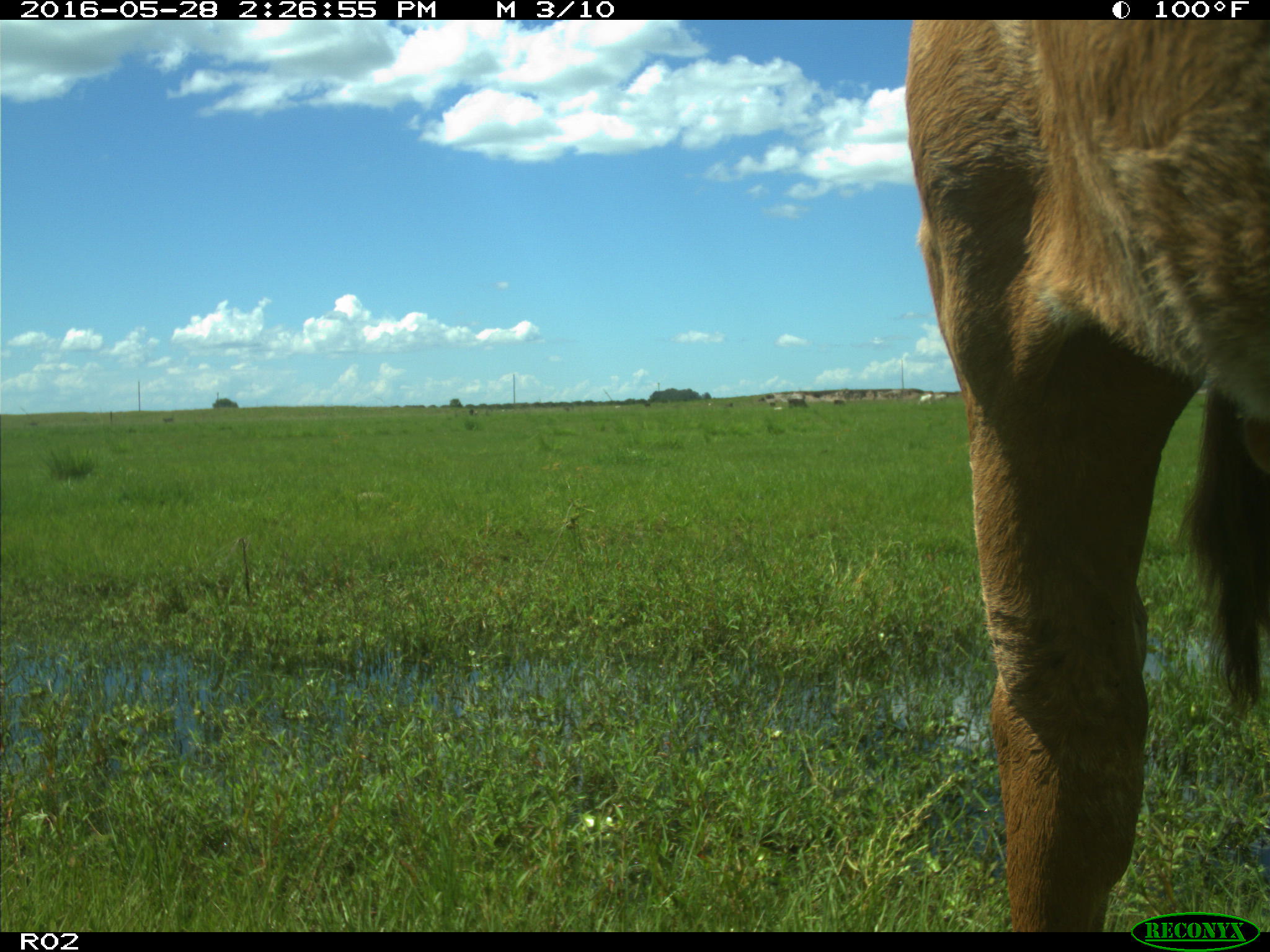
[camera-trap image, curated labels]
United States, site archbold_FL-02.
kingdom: Animalia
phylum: Chordata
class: Mammalia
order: Artiodactyla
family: Bovidae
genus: Bos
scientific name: Bos taurus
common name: domestic cow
Bos taurus (domestic cow).